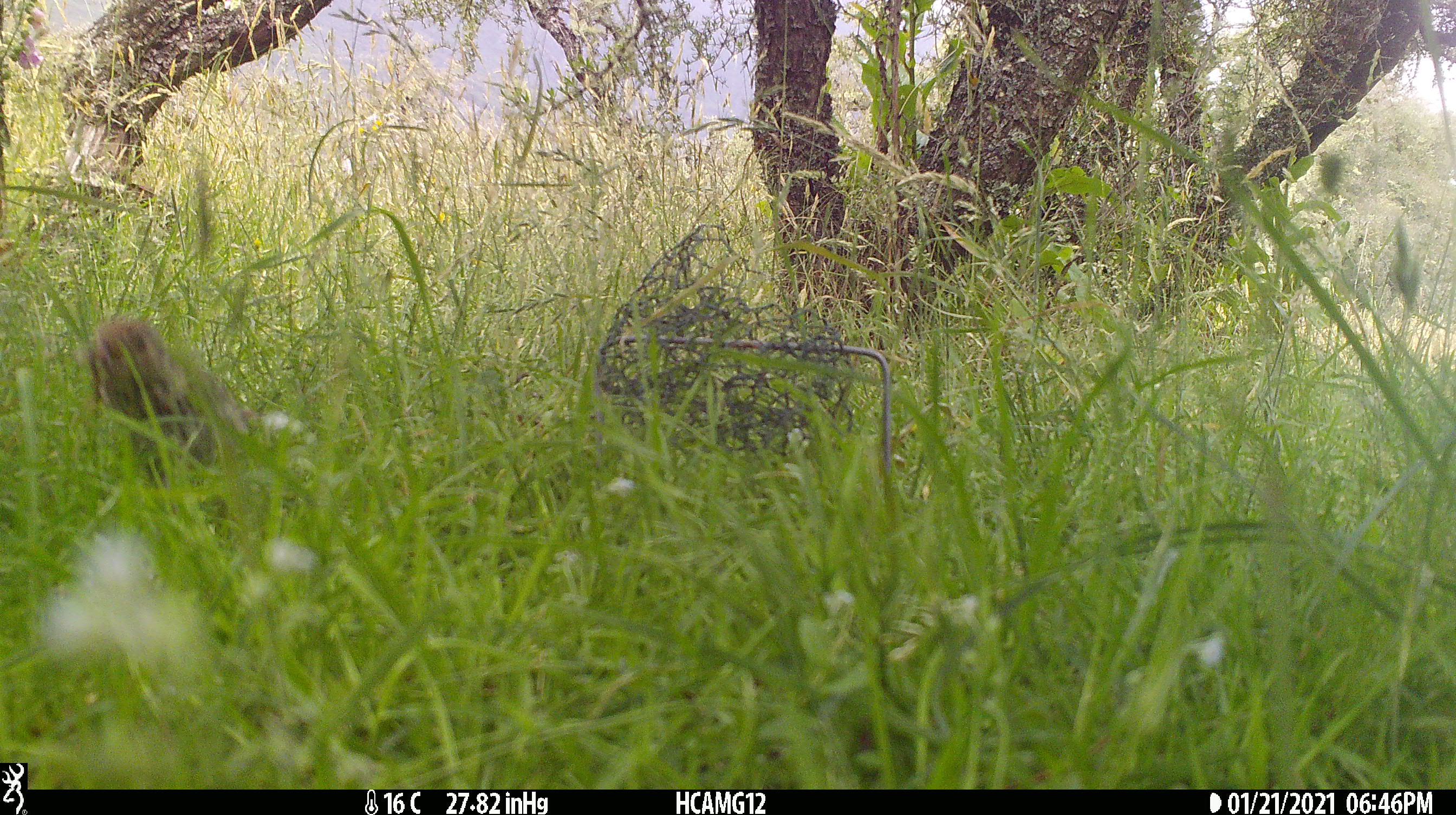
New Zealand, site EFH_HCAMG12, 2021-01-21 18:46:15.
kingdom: Animalia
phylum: Chordata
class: Aves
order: Passeriformes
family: Turdidae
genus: Turdus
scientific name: Turdus philomelos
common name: song thrush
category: thrush